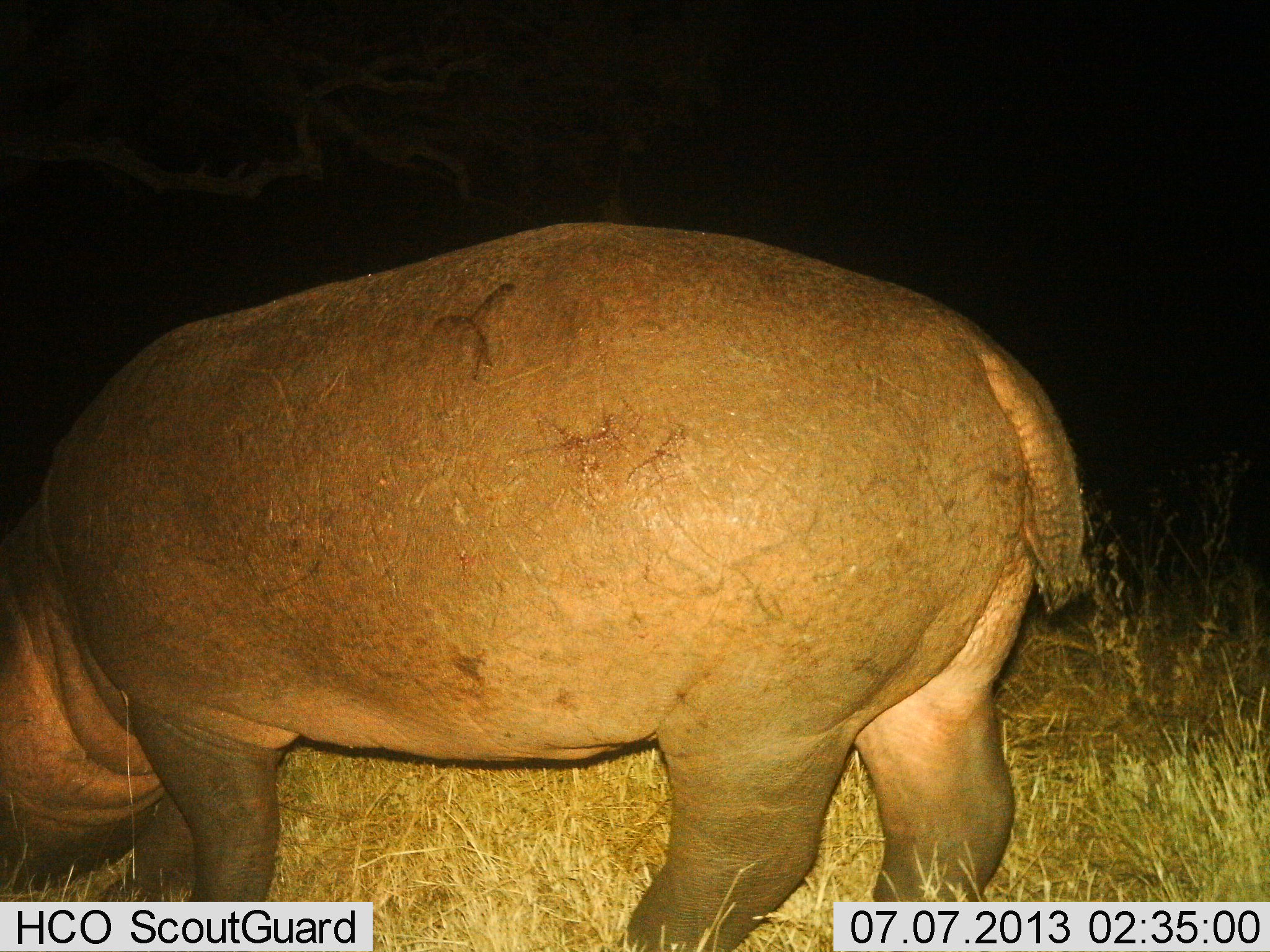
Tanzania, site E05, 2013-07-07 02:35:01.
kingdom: Animalia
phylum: Chordata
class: Mammalia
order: Artiodactyla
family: Hippopotamidae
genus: Hippopotamus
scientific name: Hippopotamus amphibius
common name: hippopotamus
Hippopotamus (Hippopotamus amphibius), count 1. Behavior (volunteer vote fractions): standing 33%, resting 0%, moving 4%, interacting 0%. Young present (vote fraction): 0%. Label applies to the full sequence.